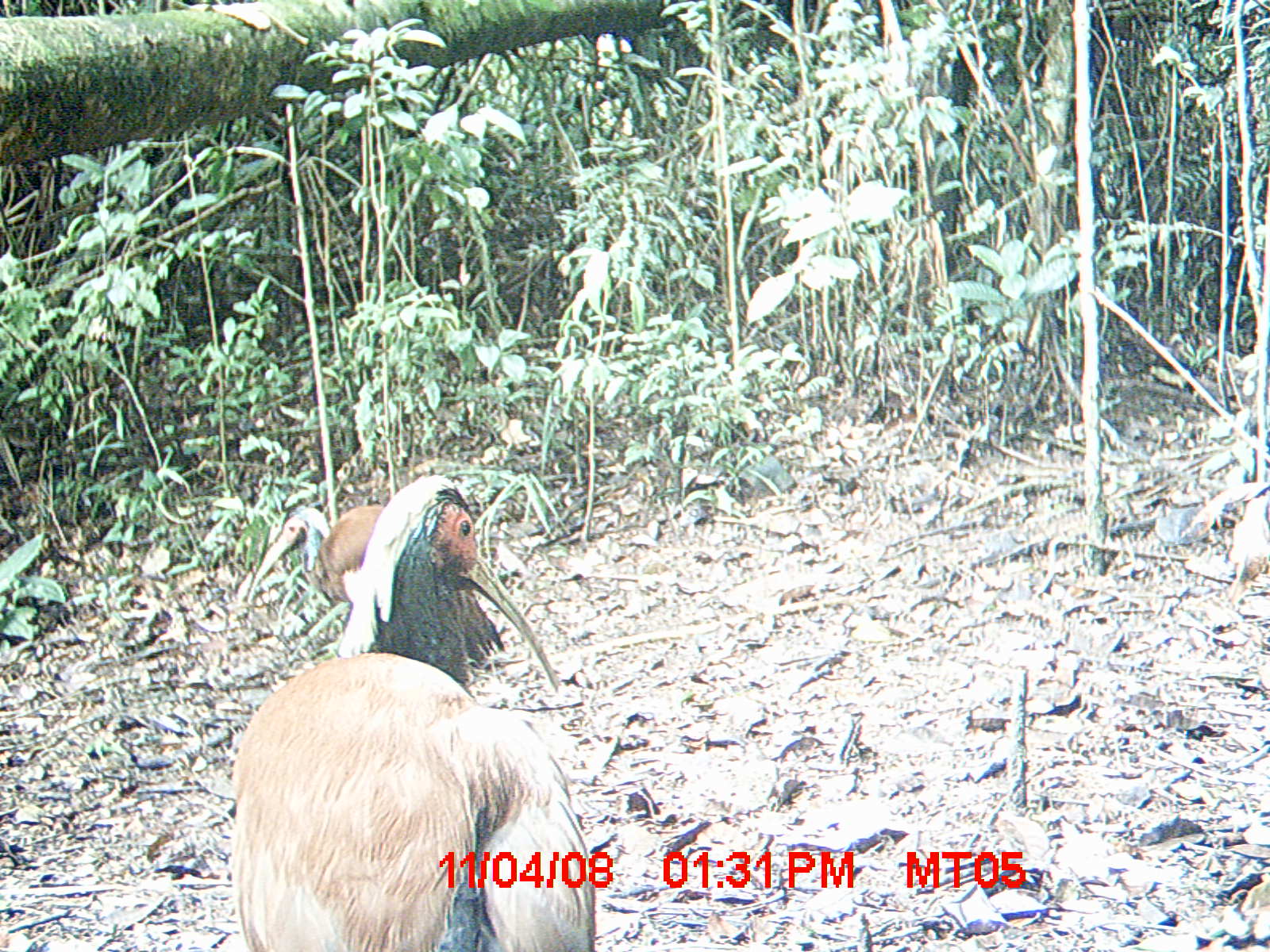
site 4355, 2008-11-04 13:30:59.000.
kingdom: Animalia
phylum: Chordata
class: Aves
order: Cuculiformes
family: Cuculidae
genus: Coua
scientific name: Coua serriana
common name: red-breasted coua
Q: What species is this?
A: Coua serriana (red-breasted coua).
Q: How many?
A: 2.